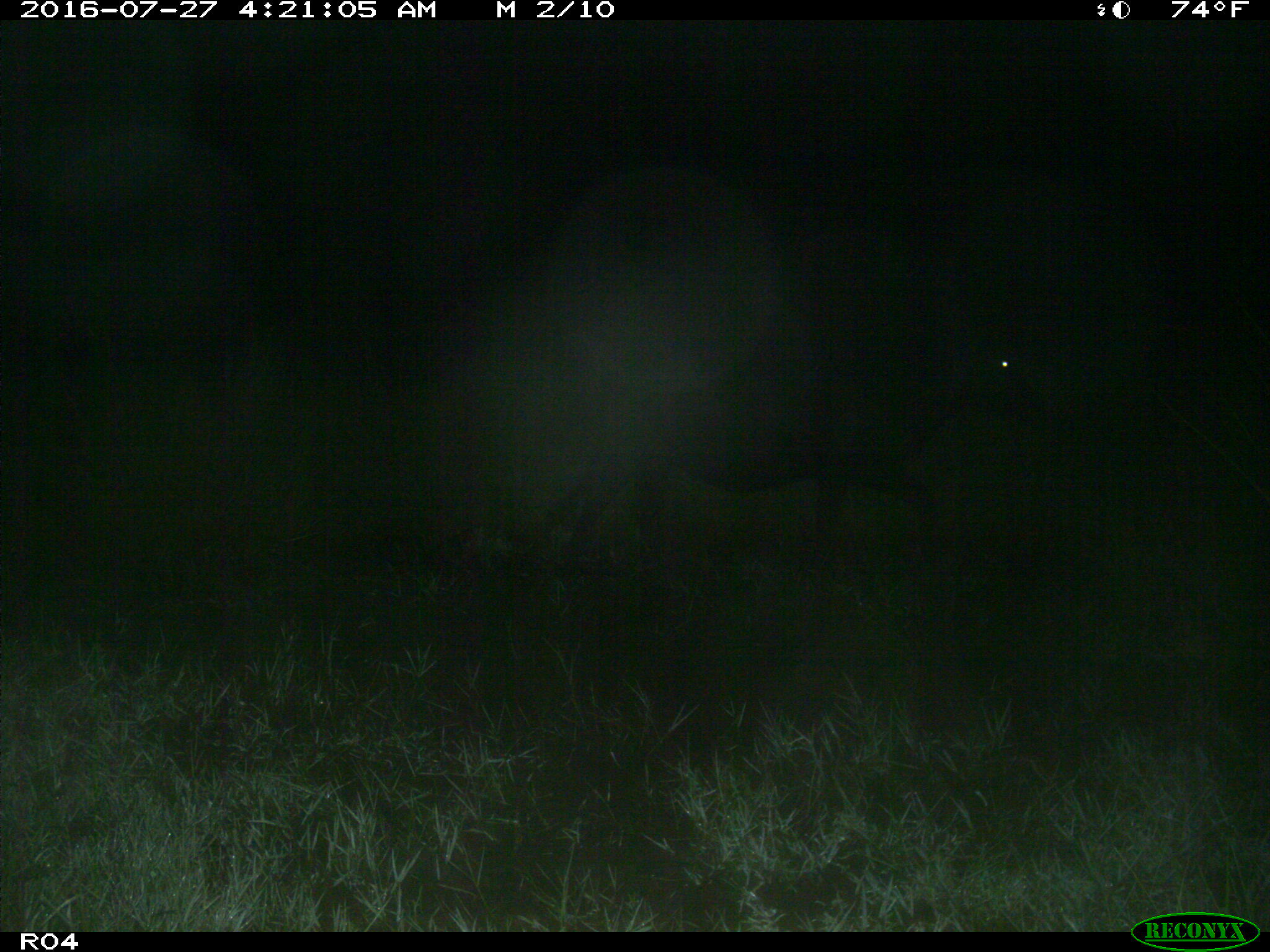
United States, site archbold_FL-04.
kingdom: Animalia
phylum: Chordata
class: Mammalia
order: Artiodactyla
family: Bovidae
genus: Bos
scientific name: Bos taurus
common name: domestic cow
Bos taurus (domestic cow).